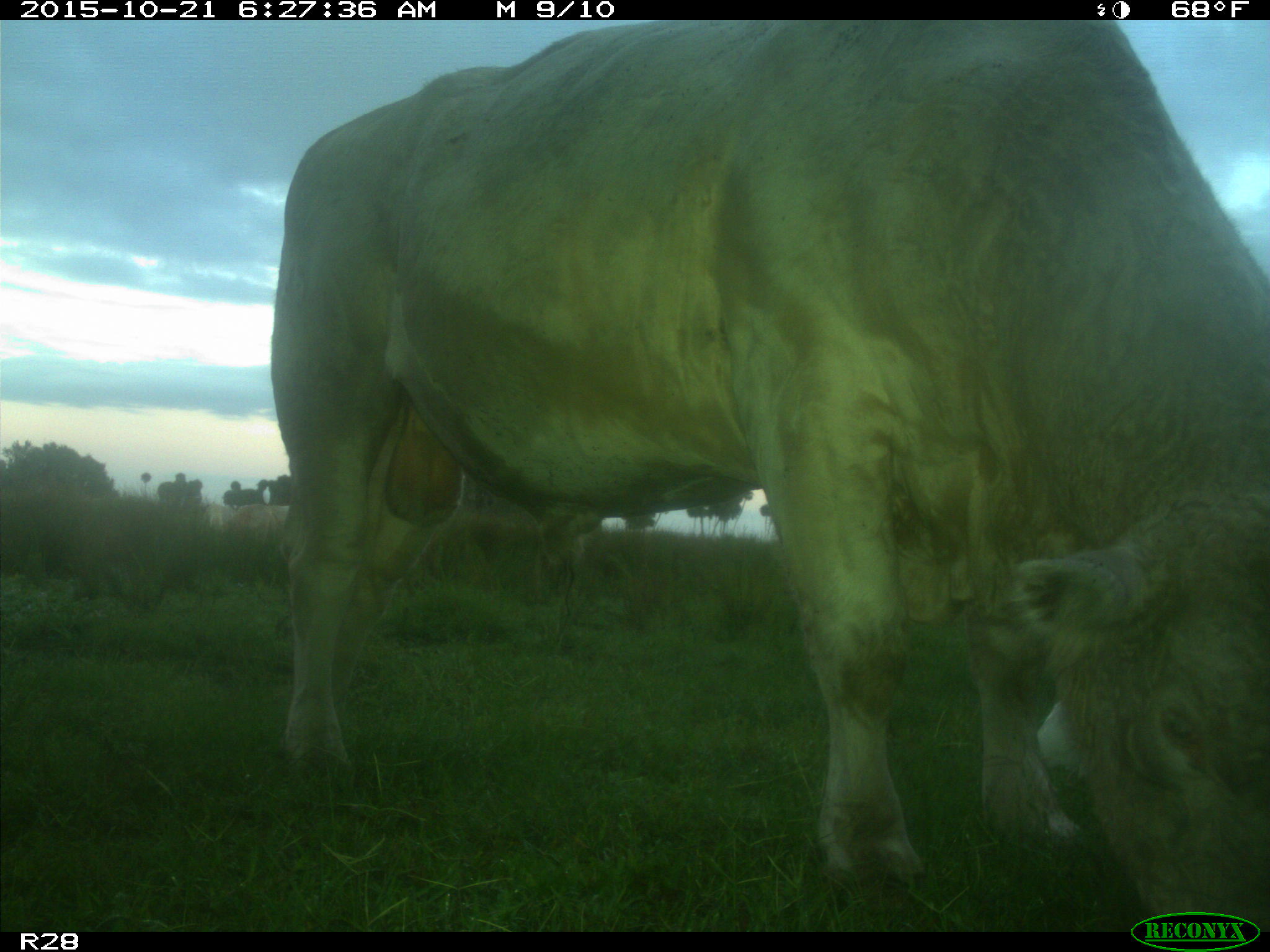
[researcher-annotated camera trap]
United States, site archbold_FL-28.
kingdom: Animalia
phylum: Chordata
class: Mammalia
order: Artiodactyla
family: Bovidae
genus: Bos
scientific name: Bos taurus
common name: domestic cow